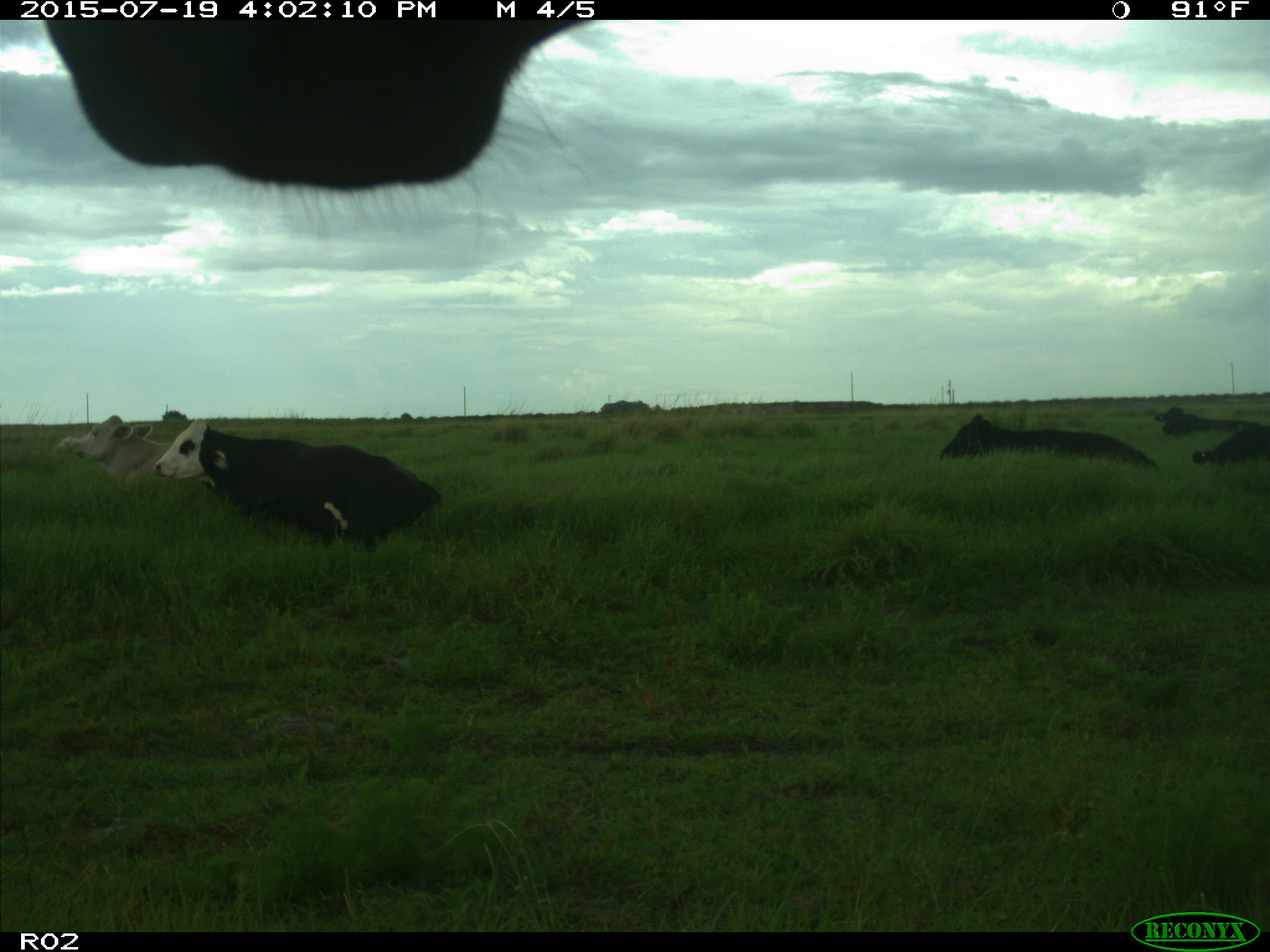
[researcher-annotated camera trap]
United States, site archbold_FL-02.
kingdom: Animalia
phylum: Chordata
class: Mammalia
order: Artiodactyla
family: Bovidae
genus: Bos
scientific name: Bos taurus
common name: domestic cow